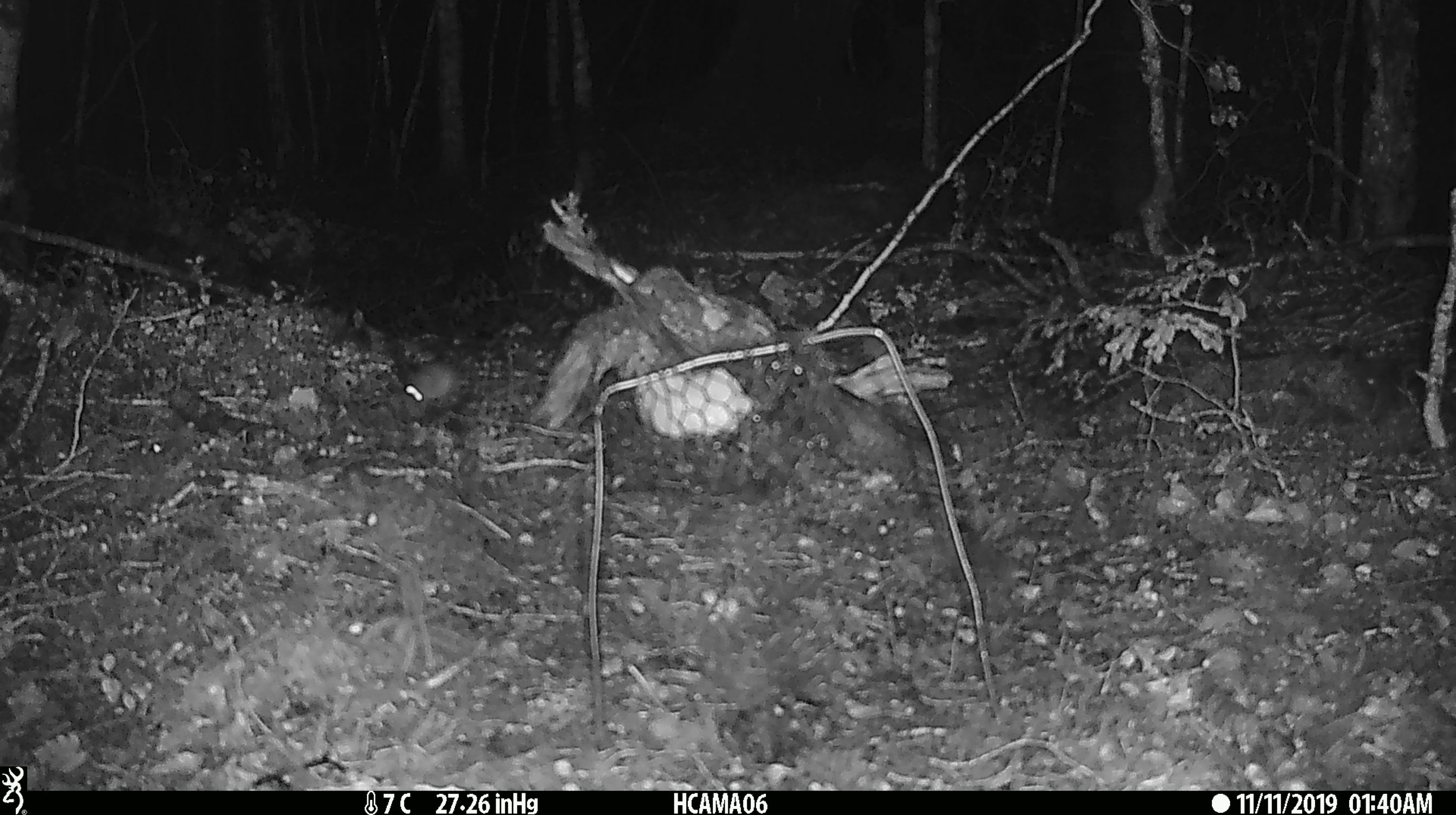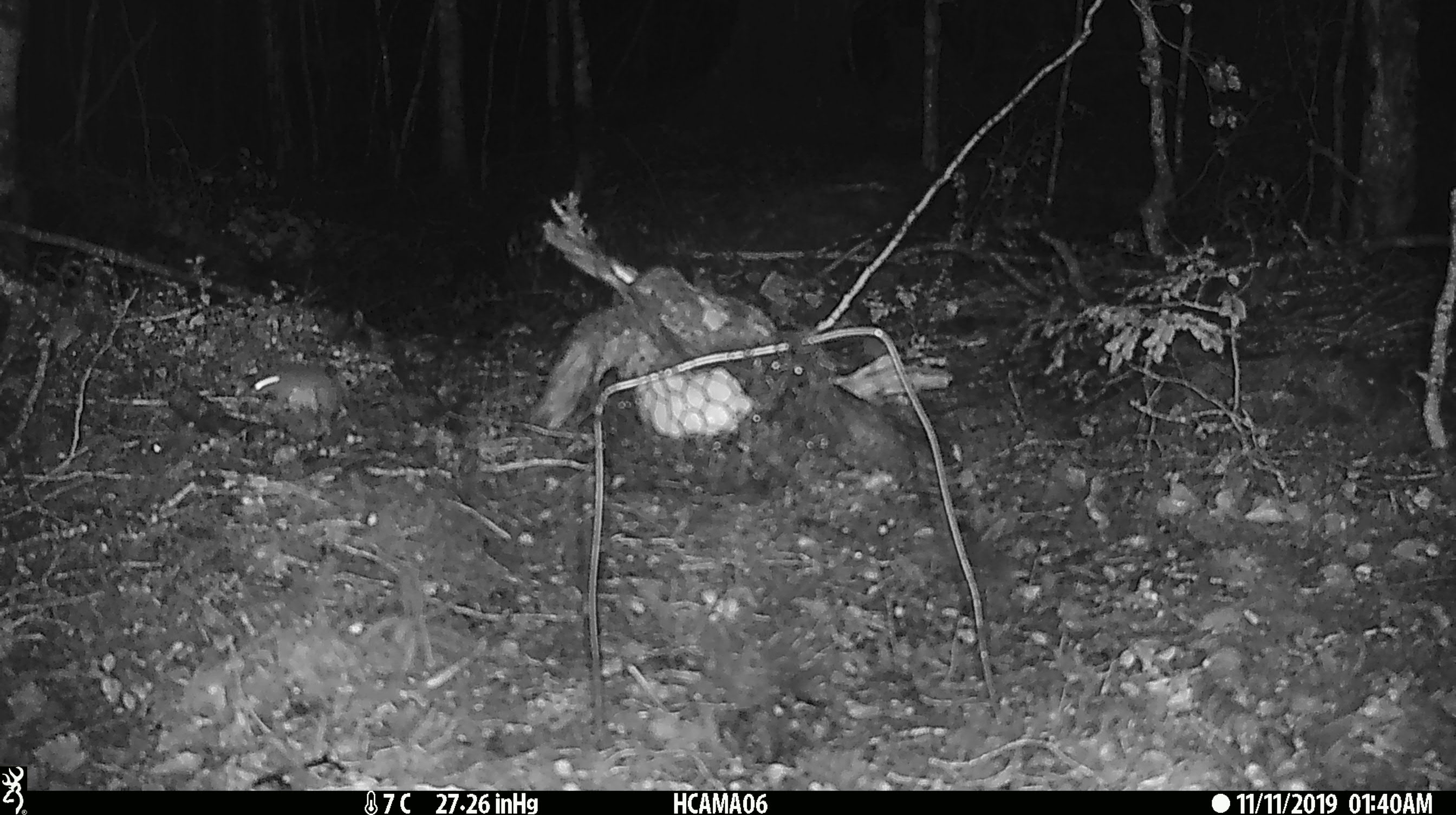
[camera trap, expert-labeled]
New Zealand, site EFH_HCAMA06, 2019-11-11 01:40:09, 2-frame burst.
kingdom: Animalia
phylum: Chordata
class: Mammalia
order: Rodentia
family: Muridae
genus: Mus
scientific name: Mus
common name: mouse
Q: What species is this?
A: Mouse (Mus).